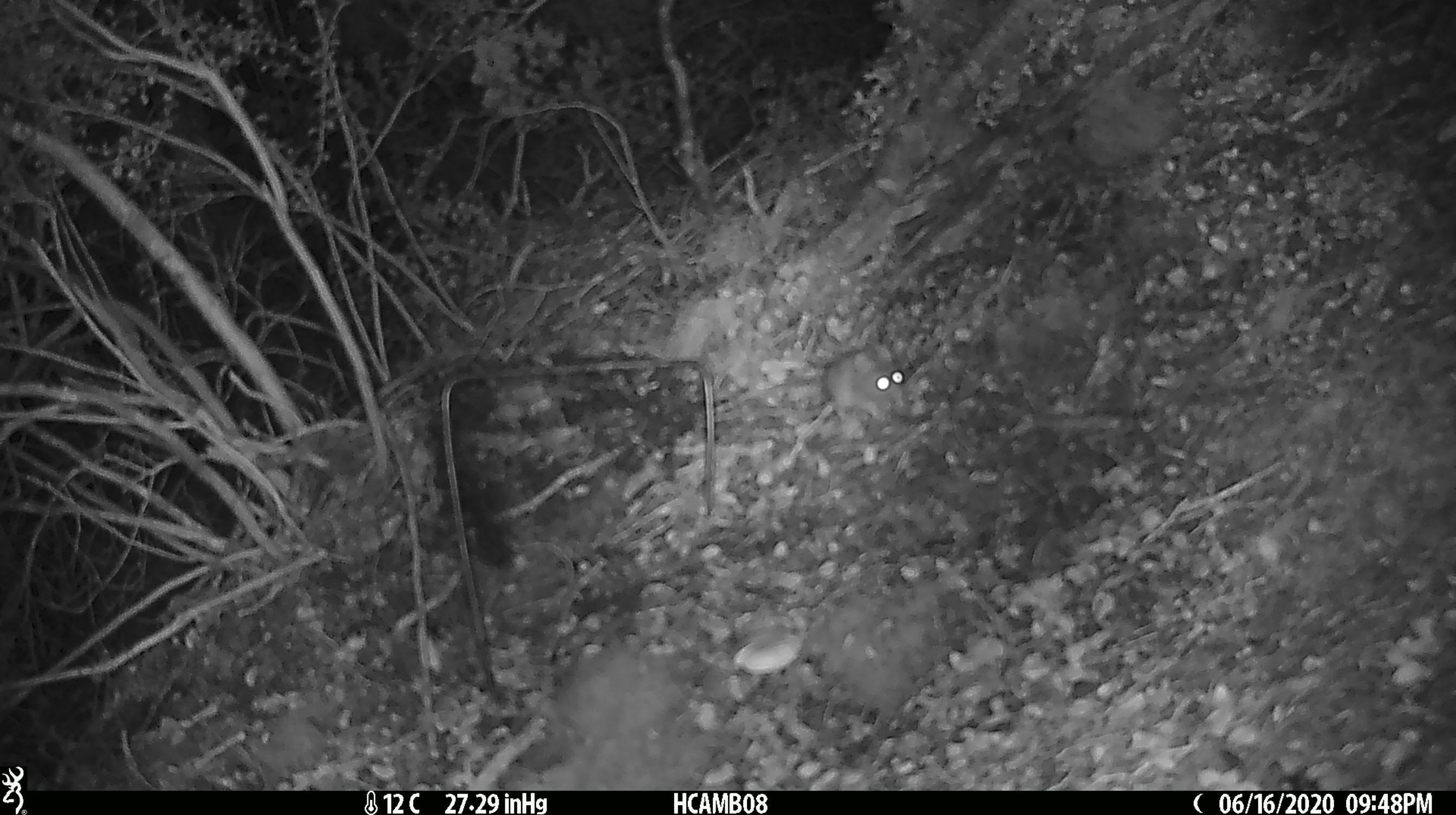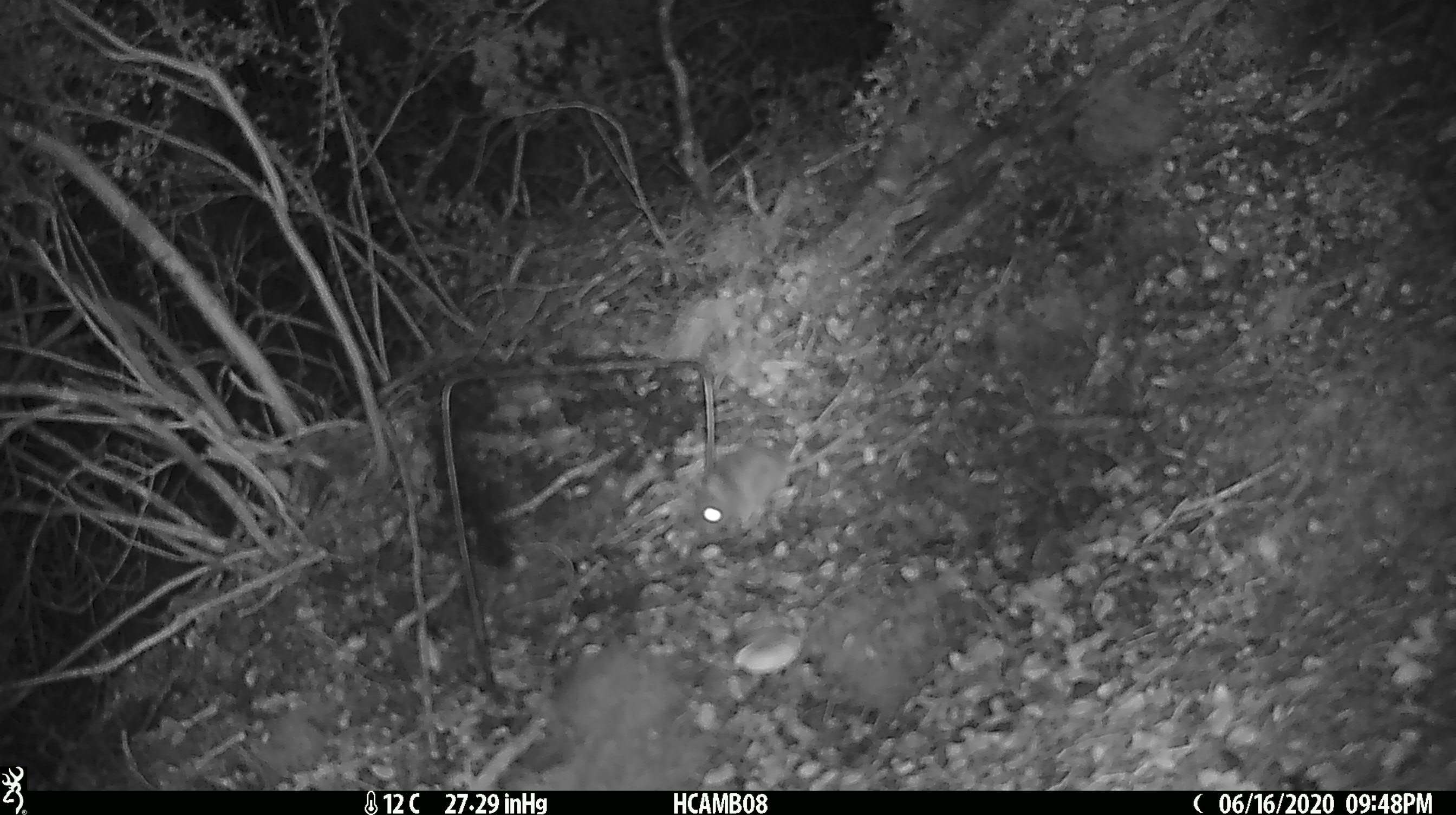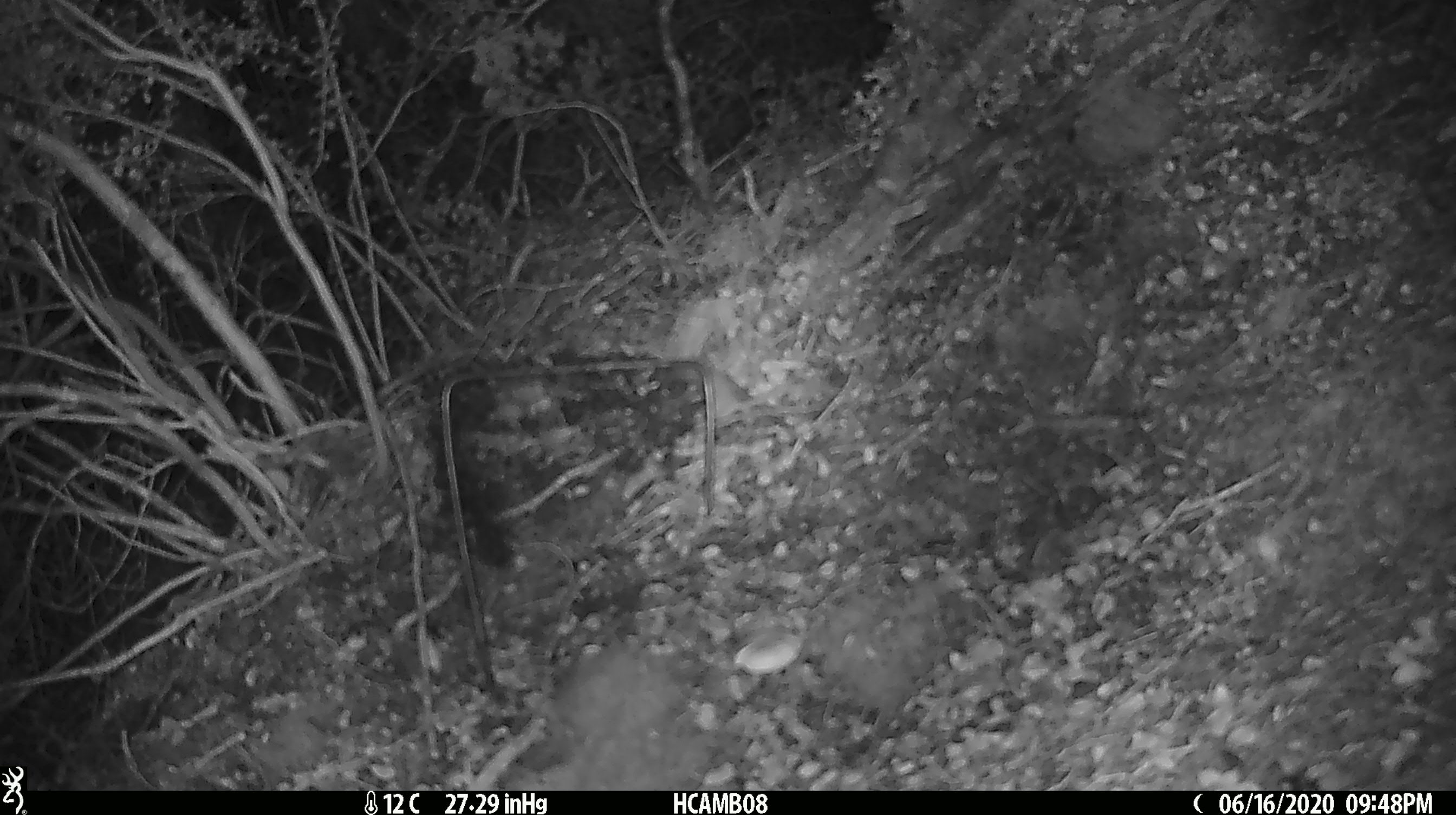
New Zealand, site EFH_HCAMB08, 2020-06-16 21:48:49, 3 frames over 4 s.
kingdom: Animalia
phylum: Chordata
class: Mammalia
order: Rodentia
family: Muridae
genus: Mus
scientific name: Mus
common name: mouse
Mouse (Mus).